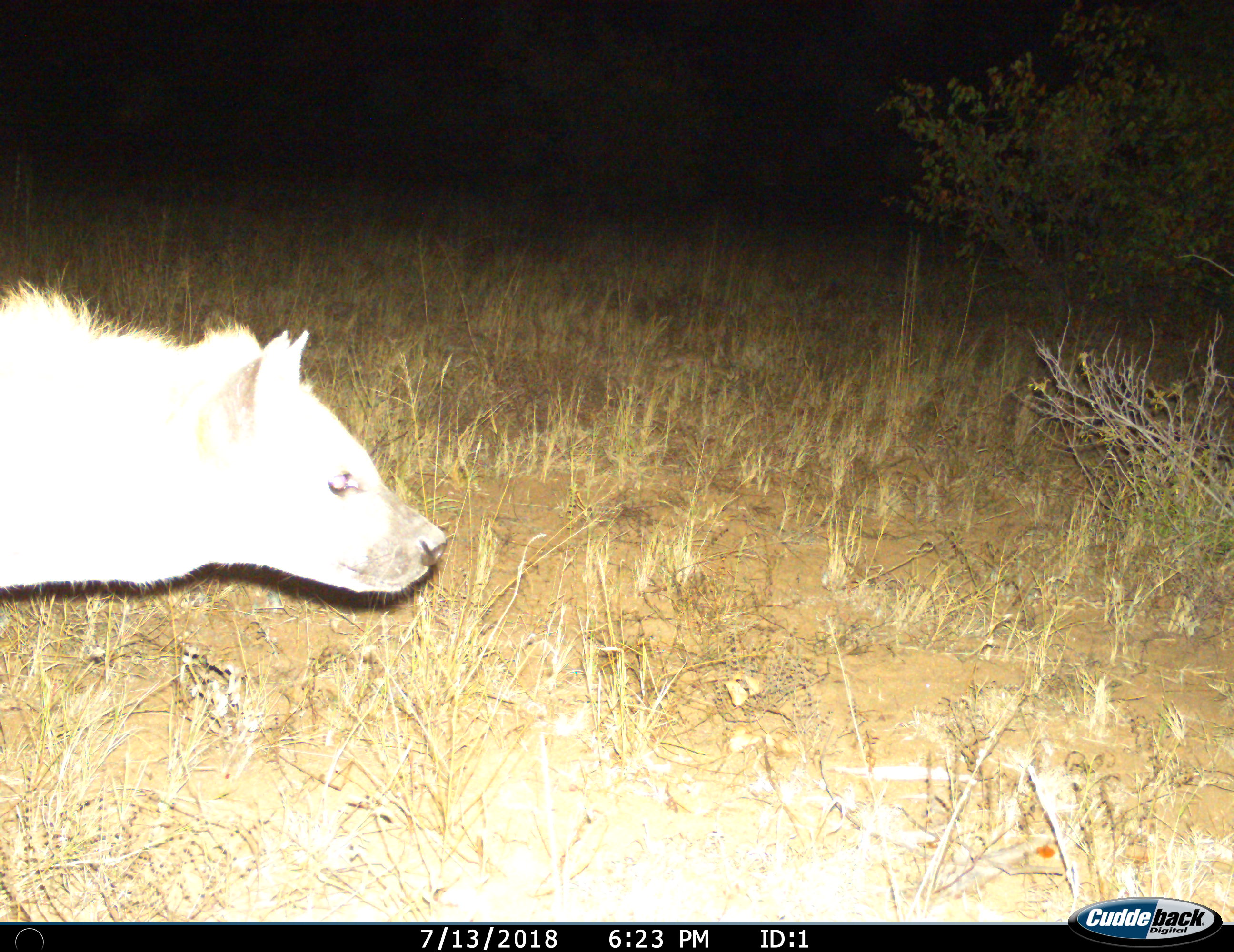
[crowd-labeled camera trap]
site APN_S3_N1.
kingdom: Animalia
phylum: Chordata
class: Mammalia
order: Carnivora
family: Hyaenidae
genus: Crocuta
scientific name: Crocuta crocuta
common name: spotted hyena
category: hyenaspotted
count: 1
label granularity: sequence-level